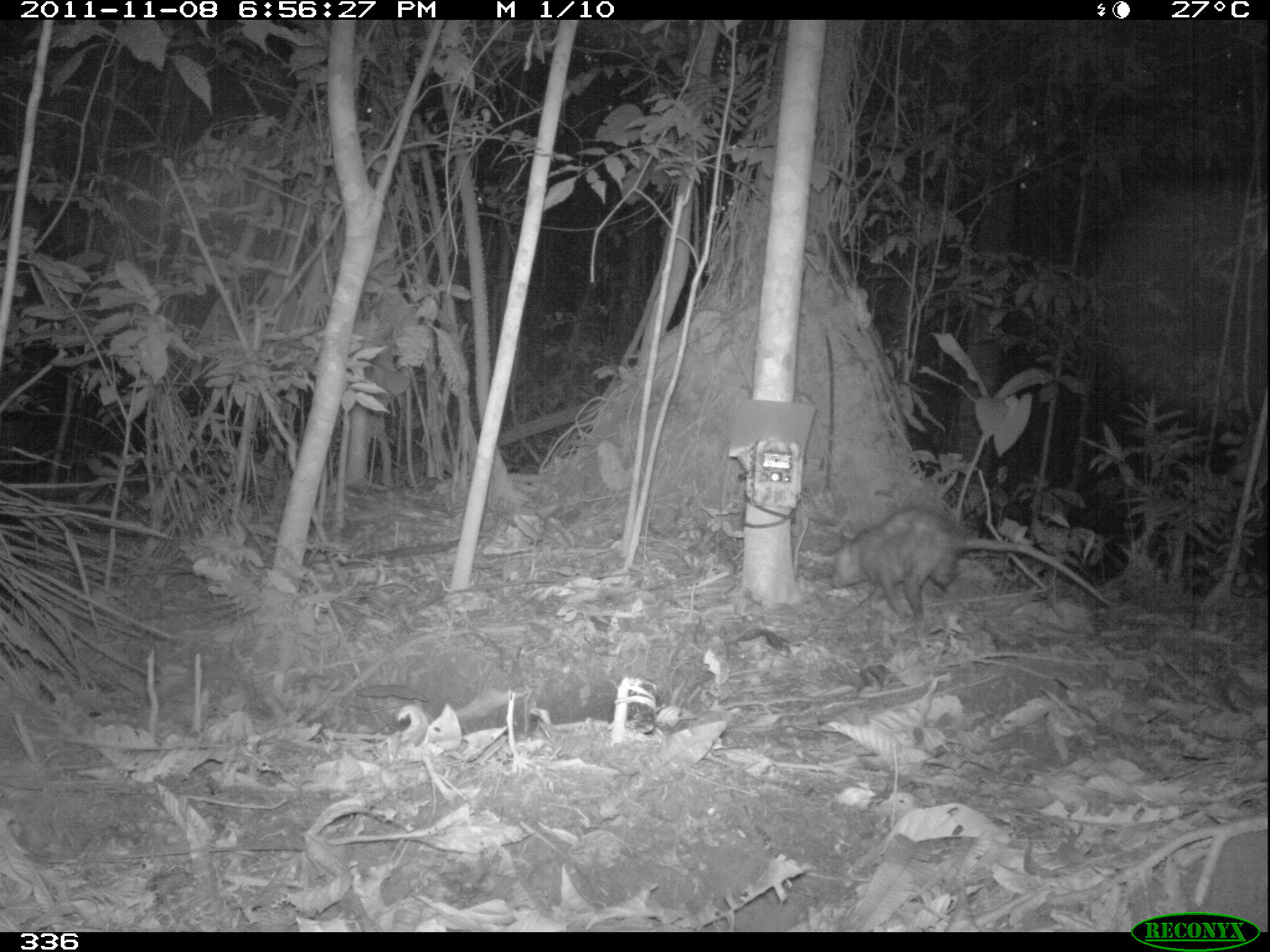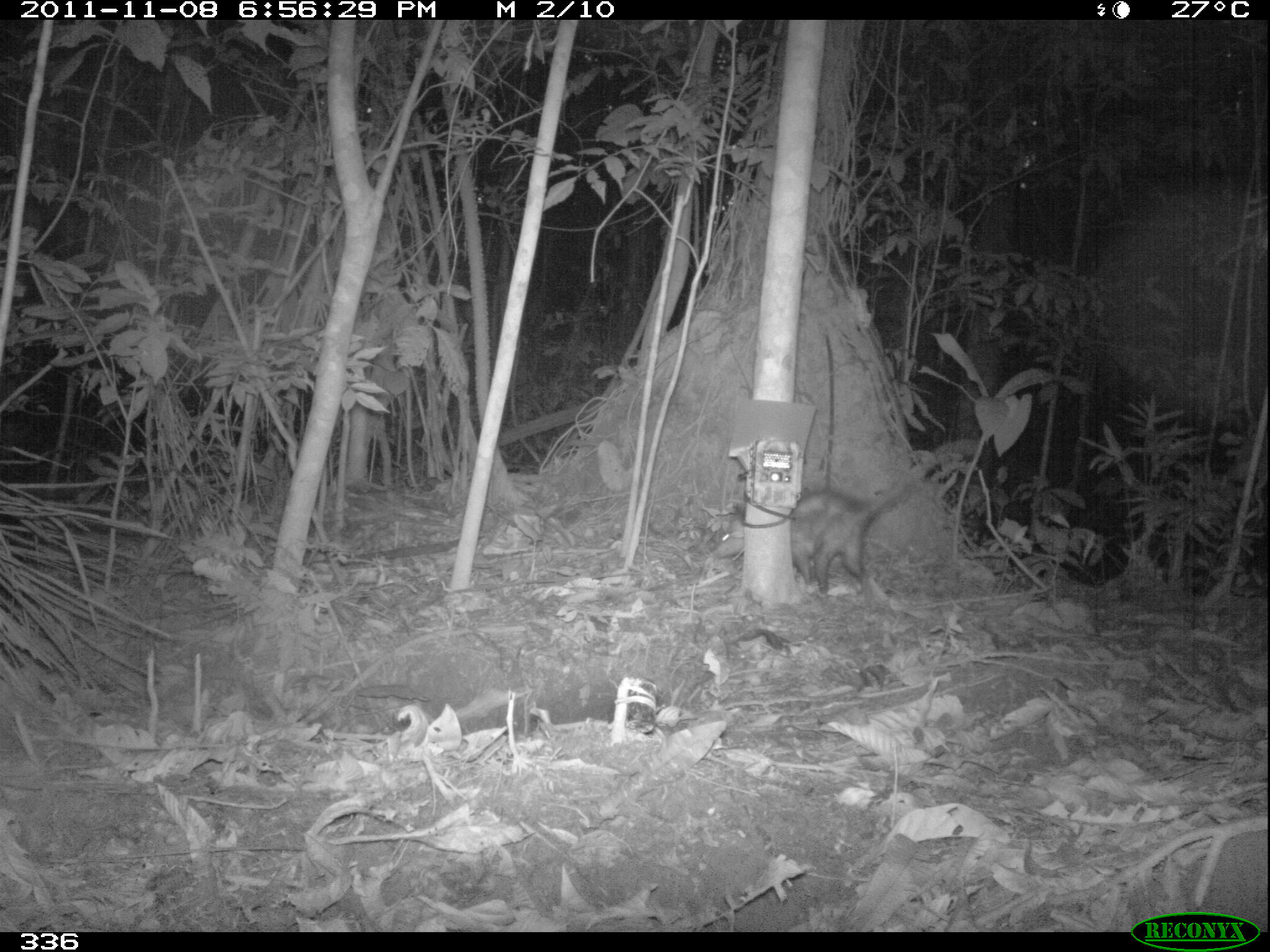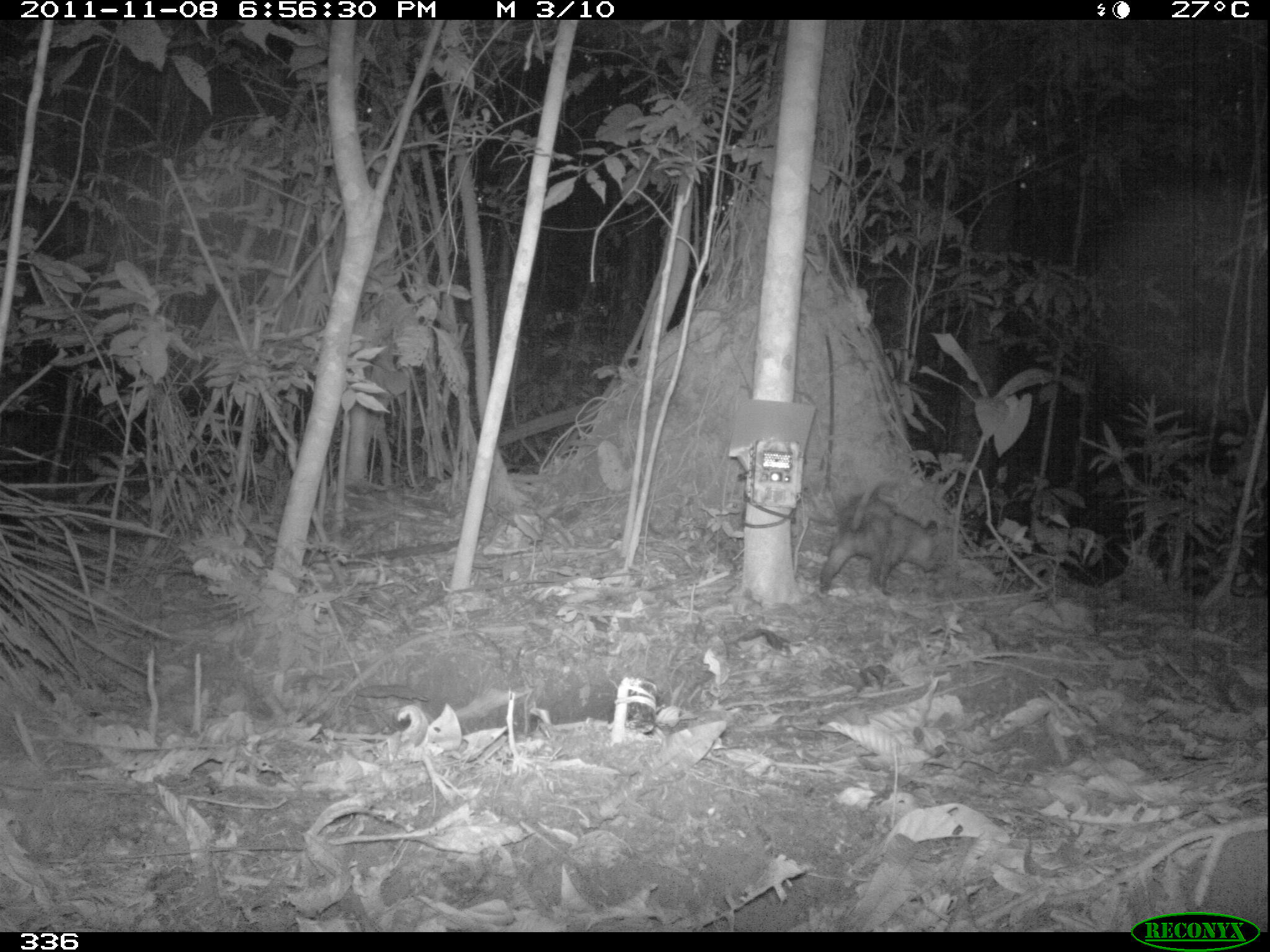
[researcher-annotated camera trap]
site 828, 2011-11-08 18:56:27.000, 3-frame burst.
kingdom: Animalia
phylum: Chordata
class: Mammalia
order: Didelphimorphia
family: Didelphidae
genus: Didelphis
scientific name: Didelphis marsupialis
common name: southern opossum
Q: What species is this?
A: Didelphis marsupialis (southern opossum).